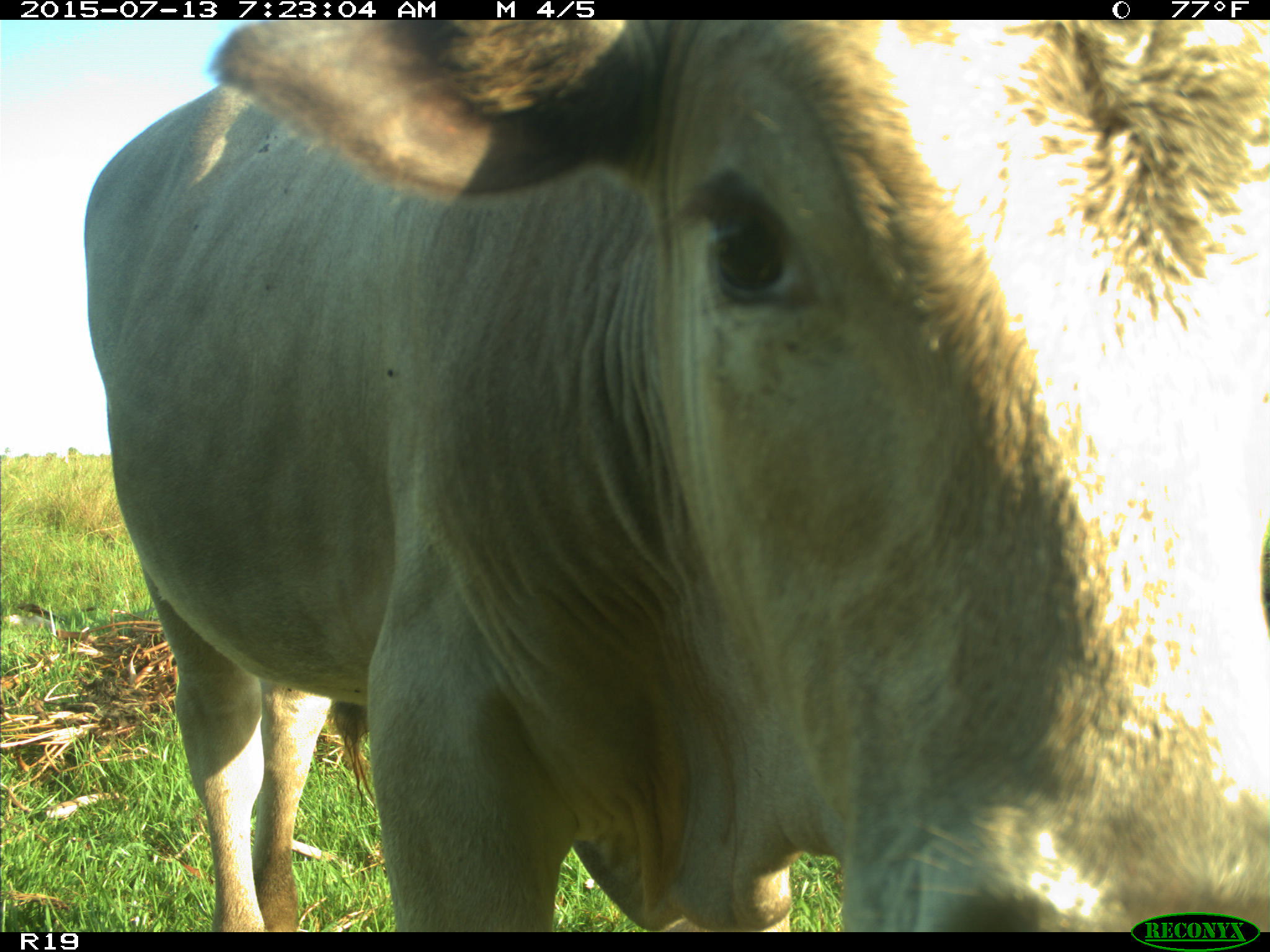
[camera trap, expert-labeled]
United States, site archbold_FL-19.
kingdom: Animalia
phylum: Chordata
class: Mammalia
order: Artiodactyla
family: Bovidae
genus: Bos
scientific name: Bos taurus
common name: domestic cow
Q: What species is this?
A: Bos taurus (domestic cow).